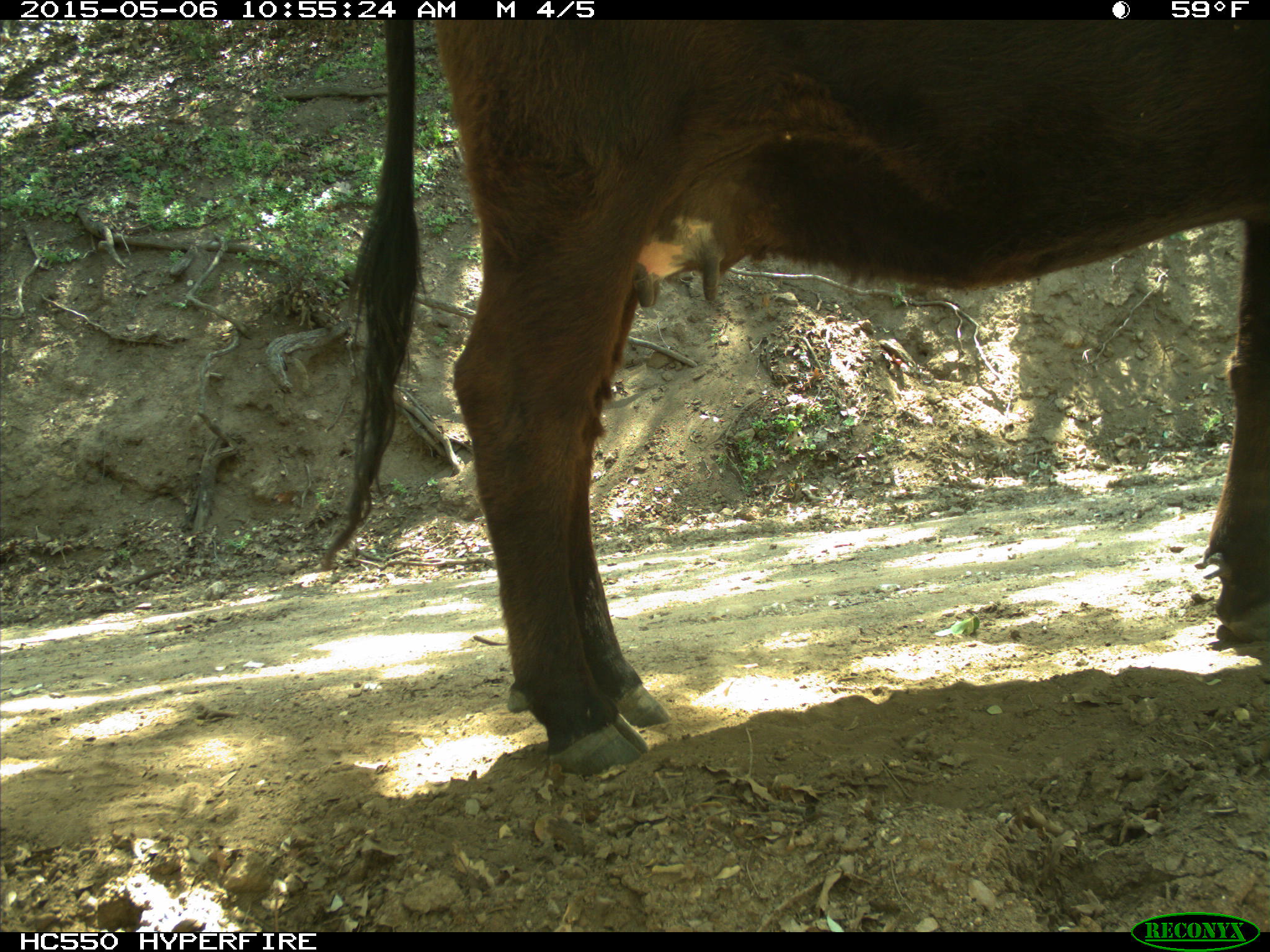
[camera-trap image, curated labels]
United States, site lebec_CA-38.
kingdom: Animalia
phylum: Chordata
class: Mammalia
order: Artiodactyla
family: Bovidae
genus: Bos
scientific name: Bos taurus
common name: domestic cow